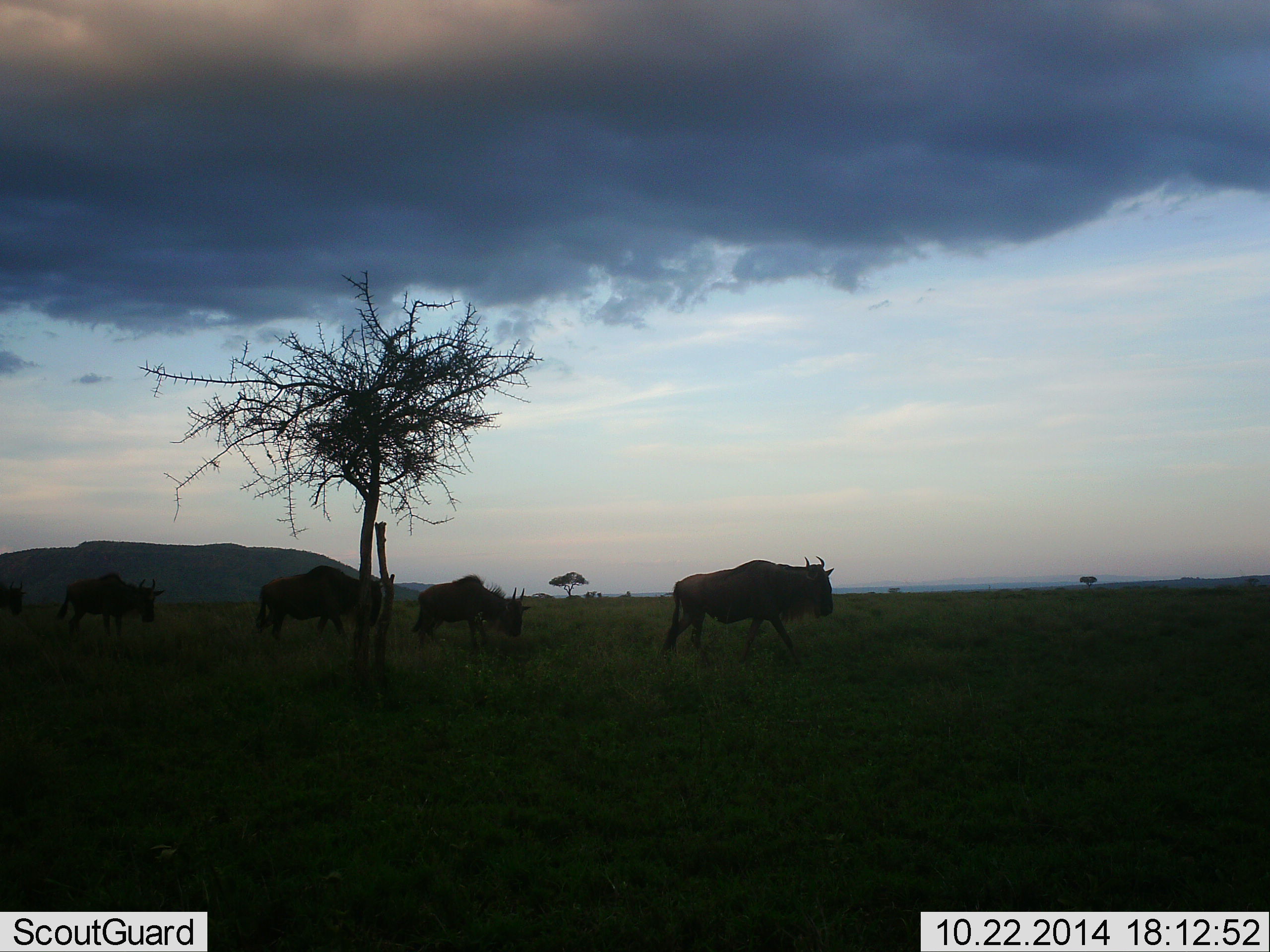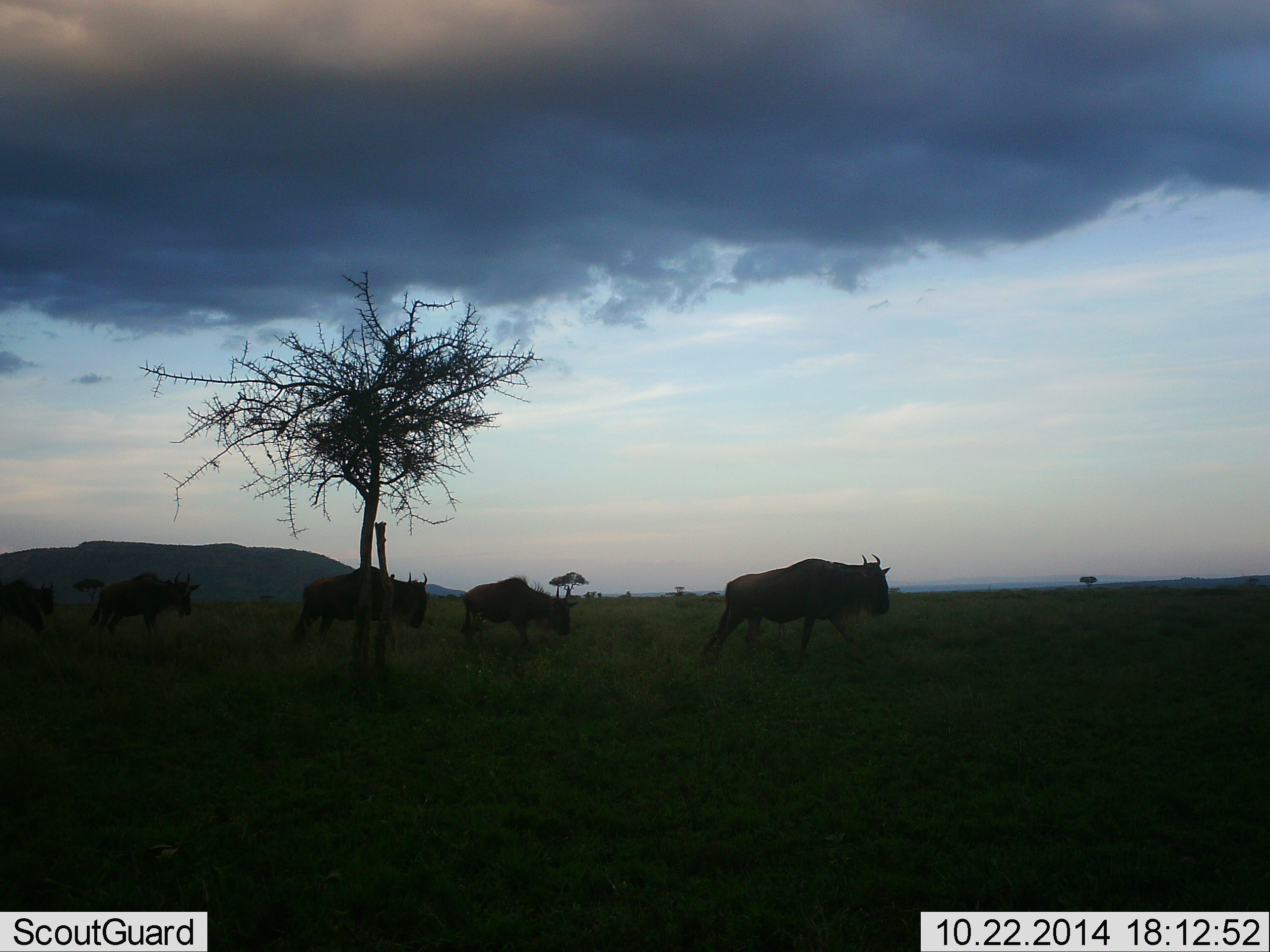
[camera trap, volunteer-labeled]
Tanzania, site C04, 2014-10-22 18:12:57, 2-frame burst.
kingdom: Animalia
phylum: Chordata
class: Mammalia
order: Artiodactyla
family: Bovidae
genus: Connochaetes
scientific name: Connochaetes taurinus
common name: blue wildebeest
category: wildebeest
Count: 5.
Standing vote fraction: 20%.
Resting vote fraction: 0%.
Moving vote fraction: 90%.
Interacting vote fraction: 0%.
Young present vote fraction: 0%.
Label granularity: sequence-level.